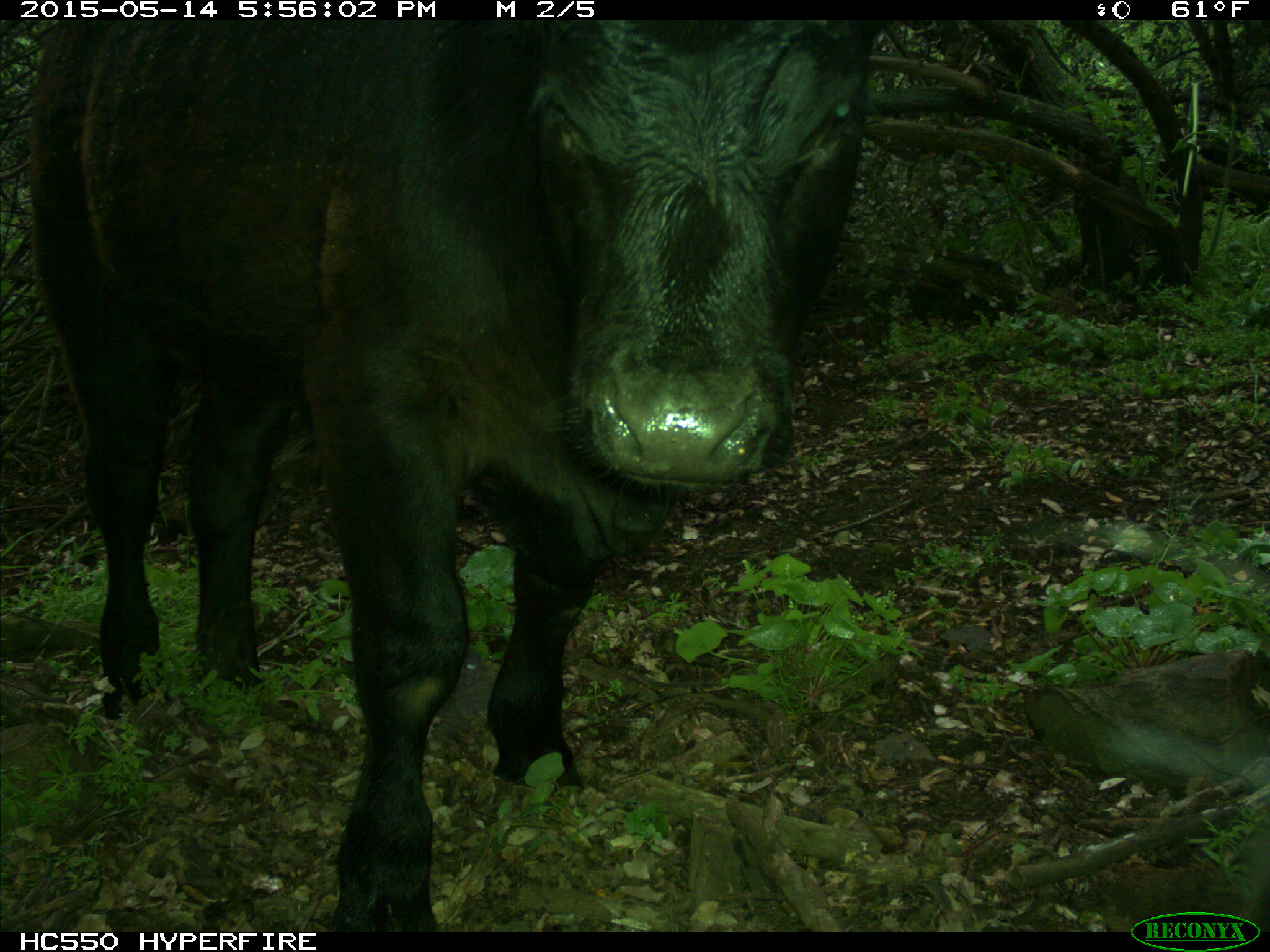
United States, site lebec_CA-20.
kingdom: Animalia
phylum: Chordata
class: Mammalia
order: Artiodactyla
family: Bovidae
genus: Bos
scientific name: Bos taurus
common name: domestic cow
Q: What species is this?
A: Bos taurus (domestic cow).